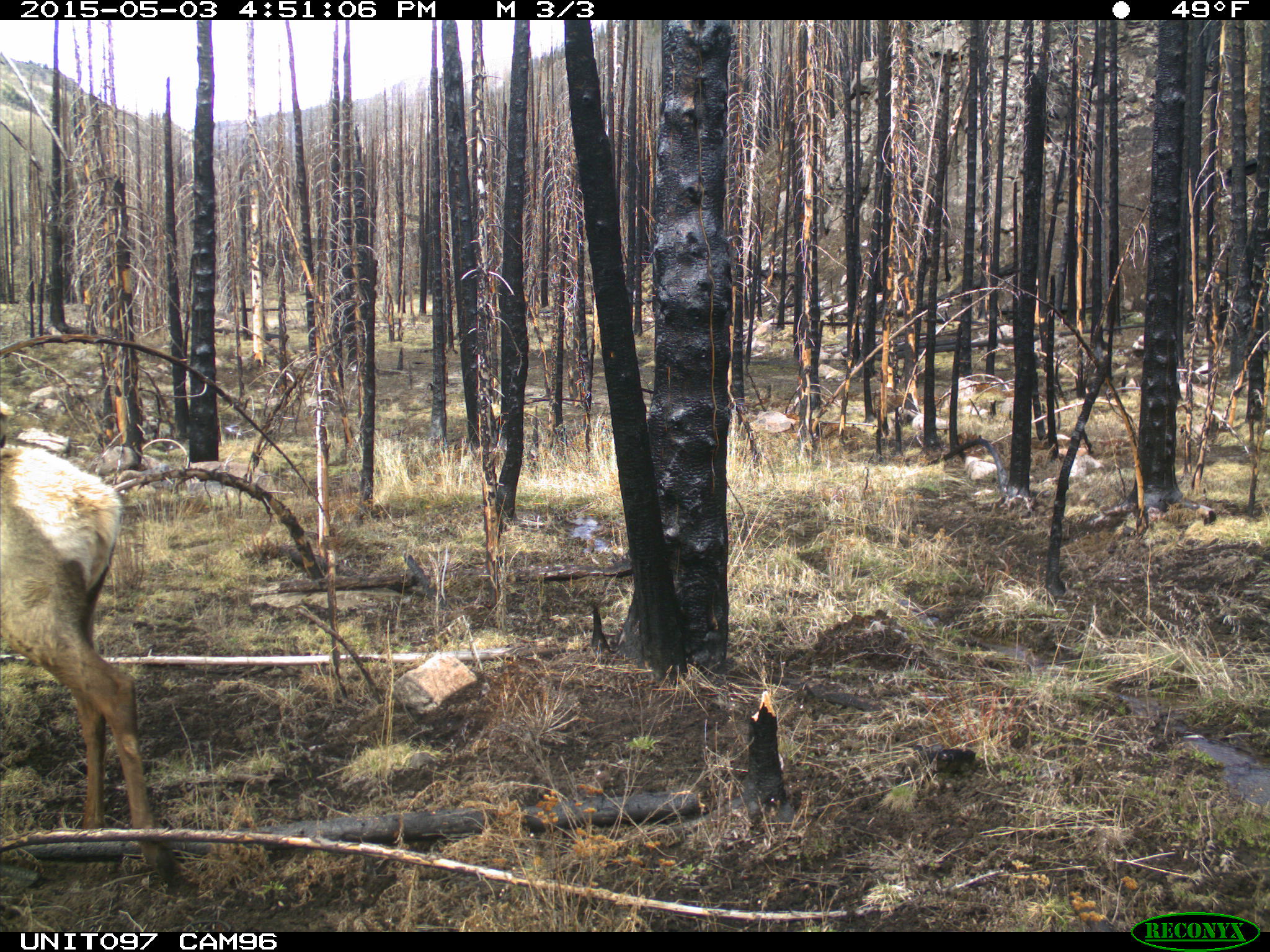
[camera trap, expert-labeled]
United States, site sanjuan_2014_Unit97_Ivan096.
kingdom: Animalia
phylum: Chordata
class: Mammalia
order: Artiodactyla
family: Cervidae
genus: Cervus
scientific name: Cervus elaphus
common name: red deer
Cervus elaphus (red deer).